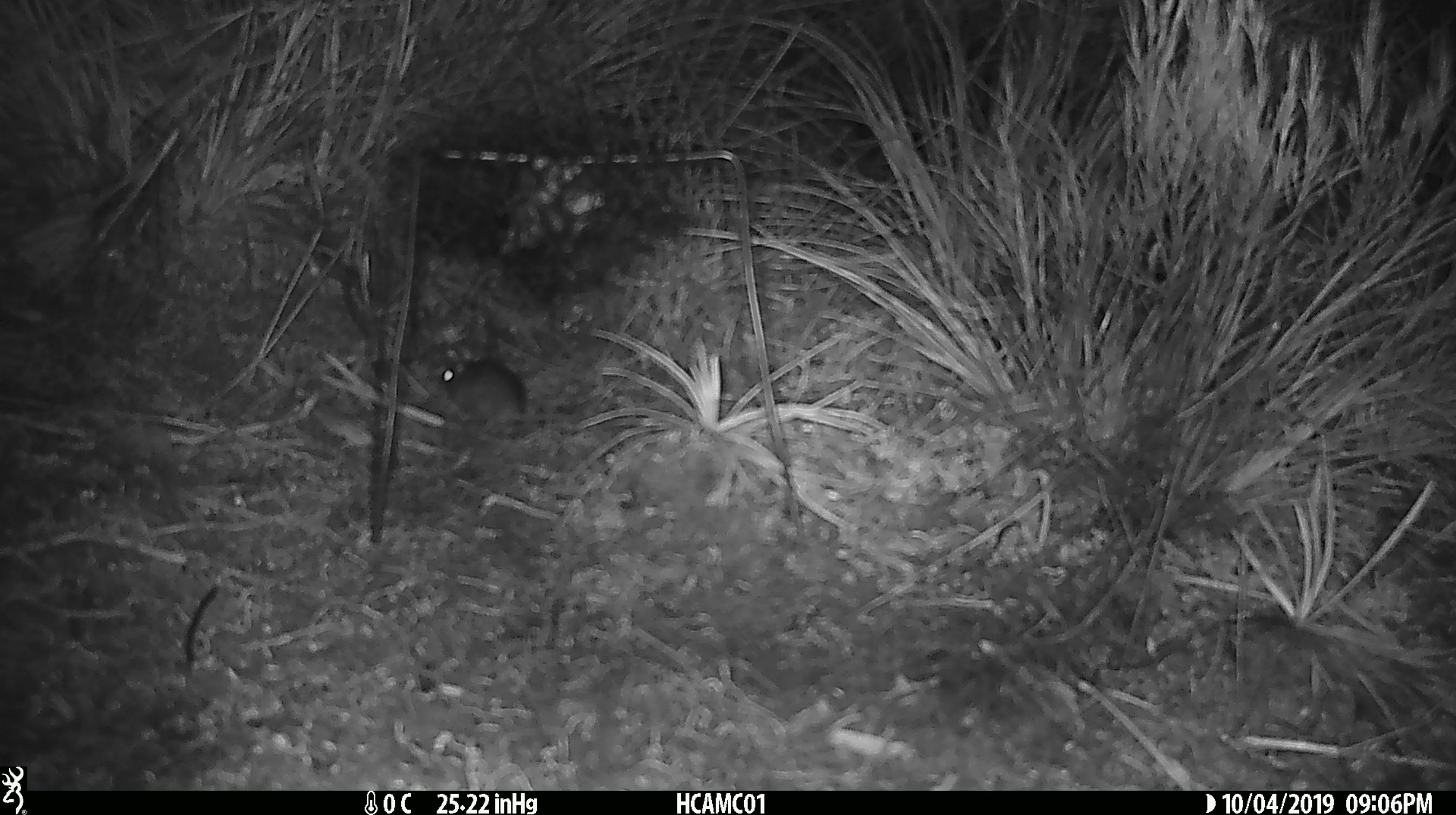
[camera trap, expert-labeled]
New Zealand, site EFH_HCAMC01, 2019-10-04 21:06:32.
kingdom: Animalia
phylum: Chordata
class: Mammalia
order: Rodentia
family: Muridae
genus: Mus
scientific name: Mus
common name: mouse